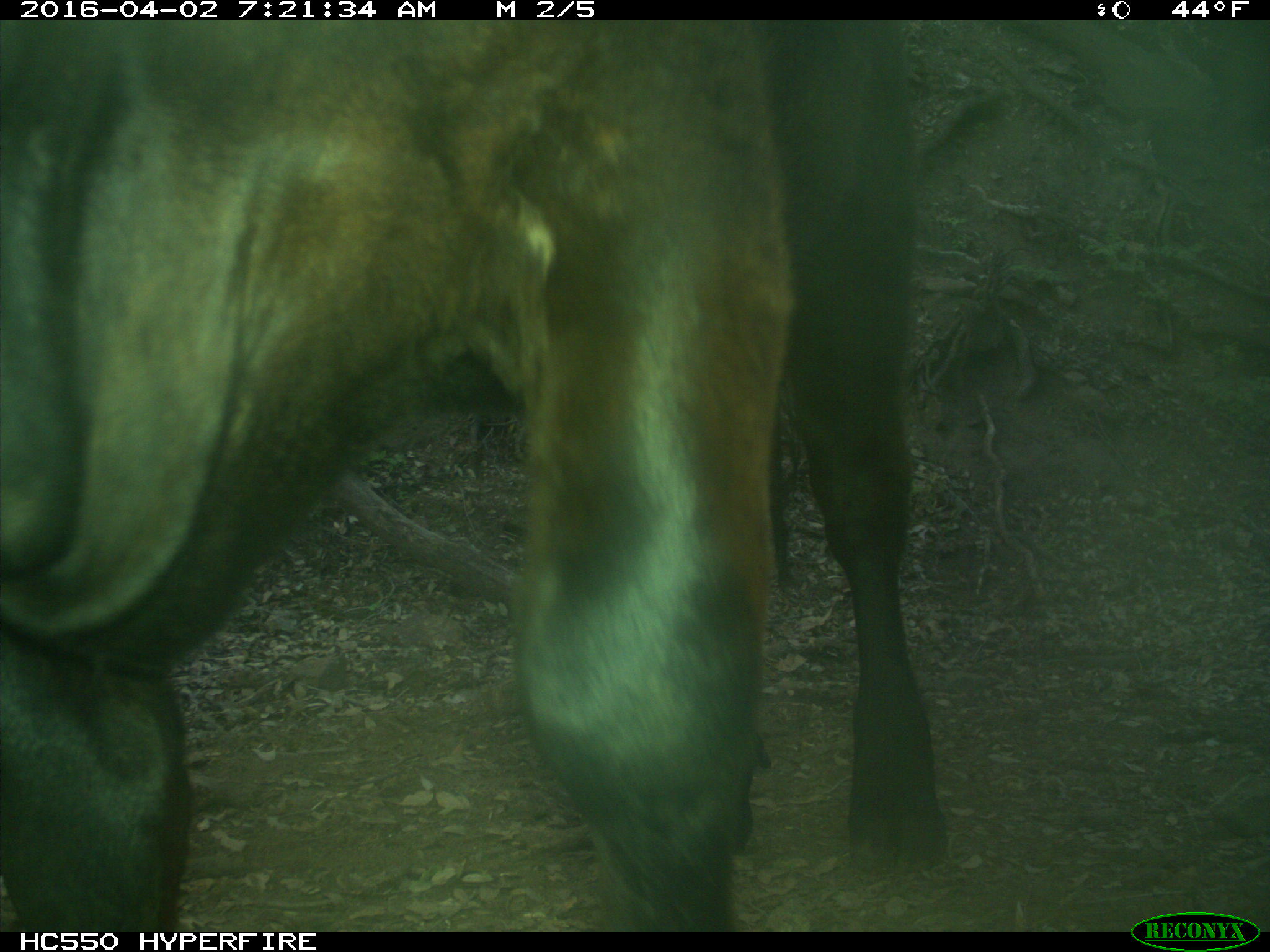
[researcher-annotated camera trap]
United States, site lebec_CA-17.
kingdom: Animalia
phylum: Chordata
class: Mammalia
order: Artiodactyla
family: Bovidae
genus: Bos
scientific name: Bos taurus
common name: domestic cow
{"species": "Bos taurus (domestic cow)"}